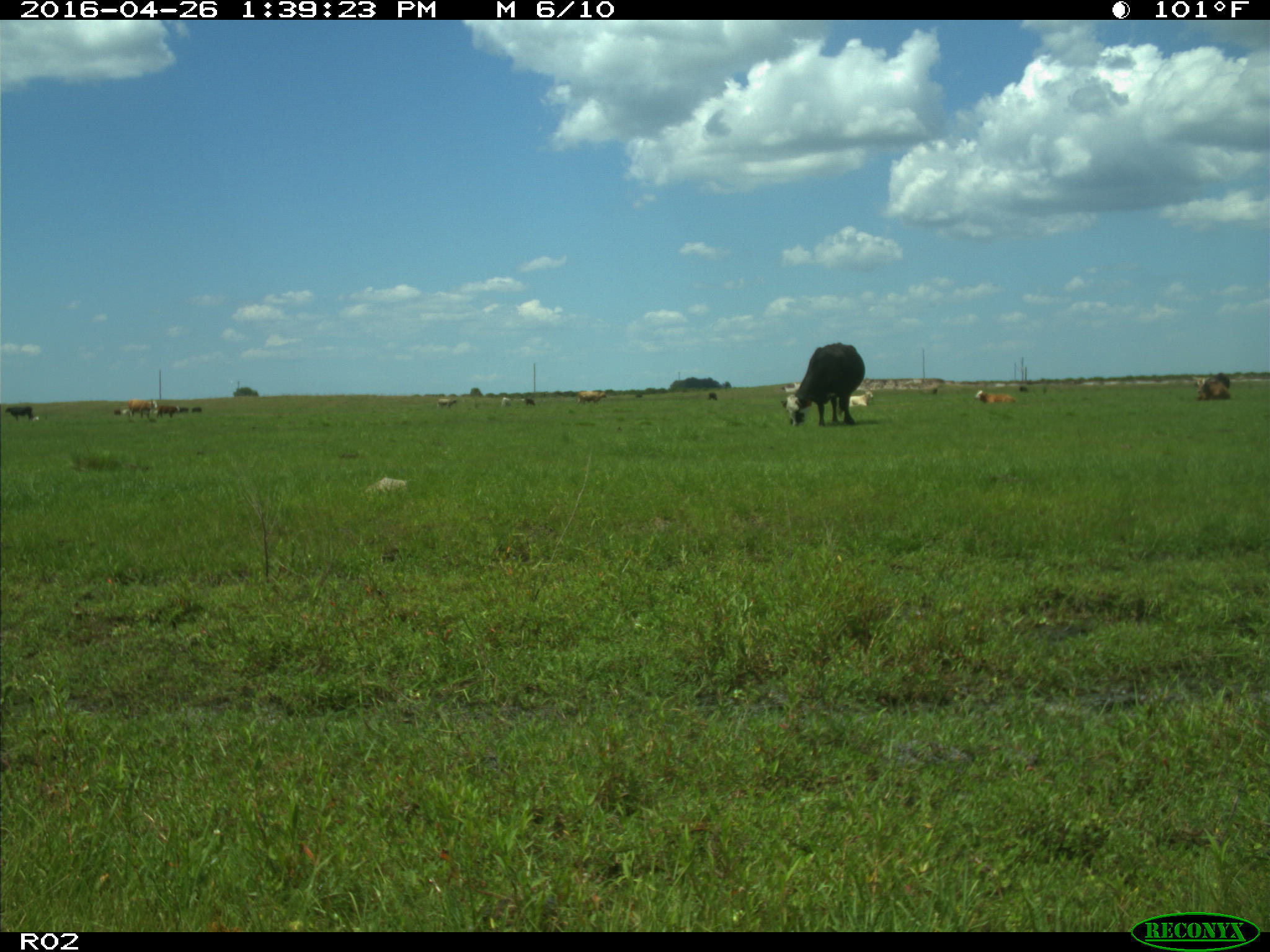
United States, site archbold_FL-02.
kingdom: Animalia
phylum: Chordata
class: Mammalia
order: Artiodactyla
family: Bovidae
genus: Bos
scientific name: Bos taurus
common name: domestic cow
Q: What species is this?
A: Bos taurus (domestic cow).